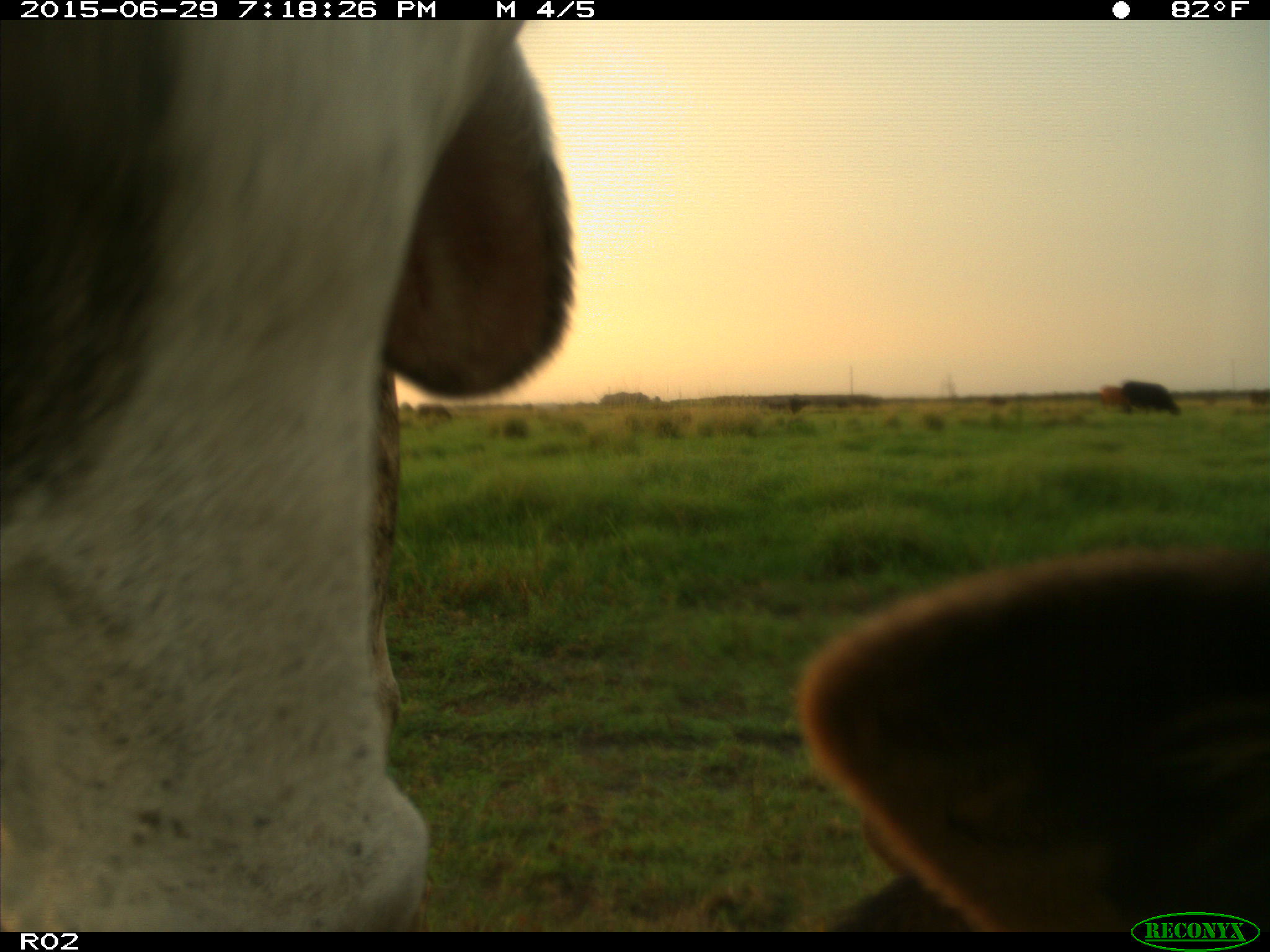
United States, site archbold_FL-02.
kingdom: Animalia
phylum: Chordata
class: Mammalia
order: Artiodactyla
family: Bovidae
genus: Bos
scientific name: Bos taurus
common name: domestic cow